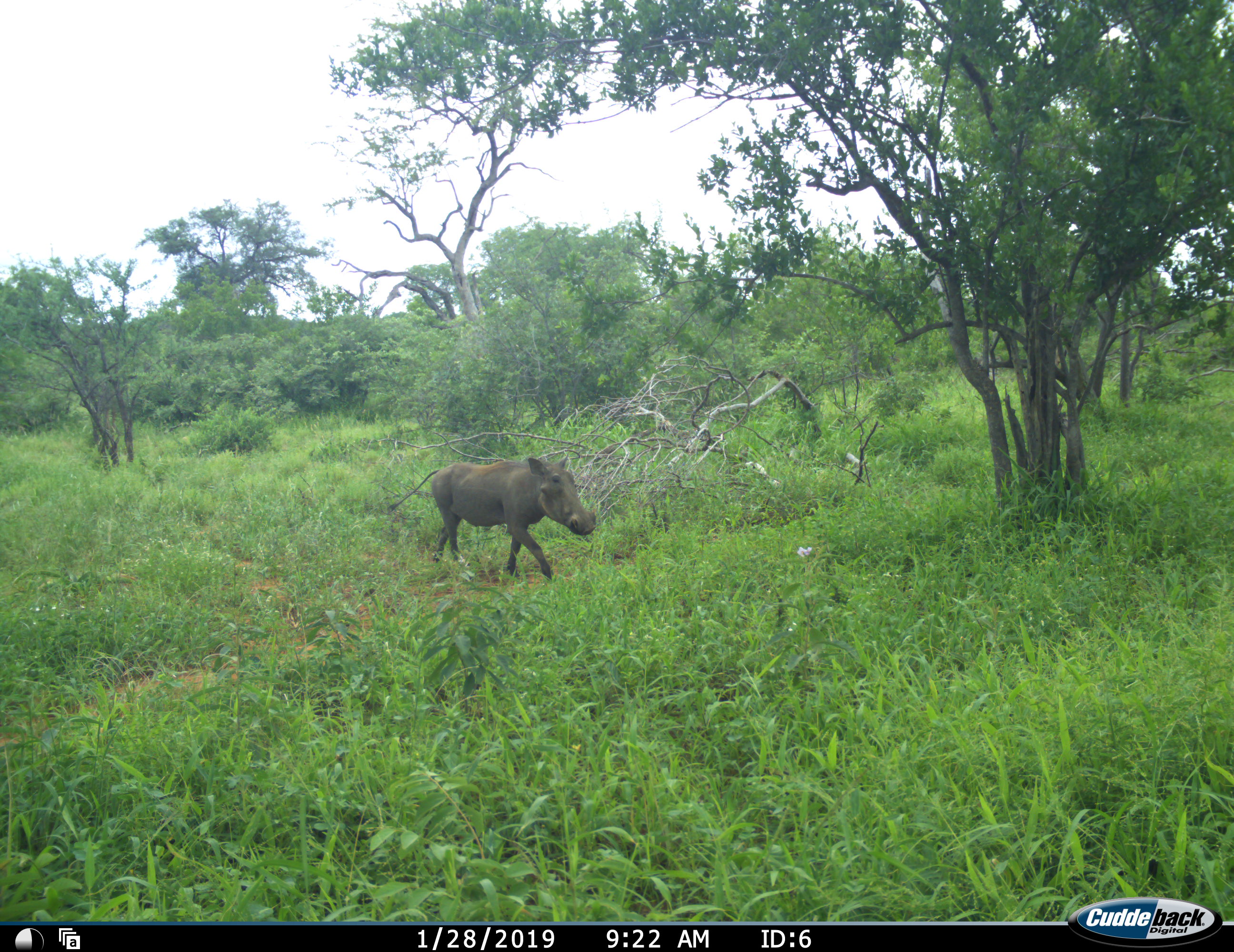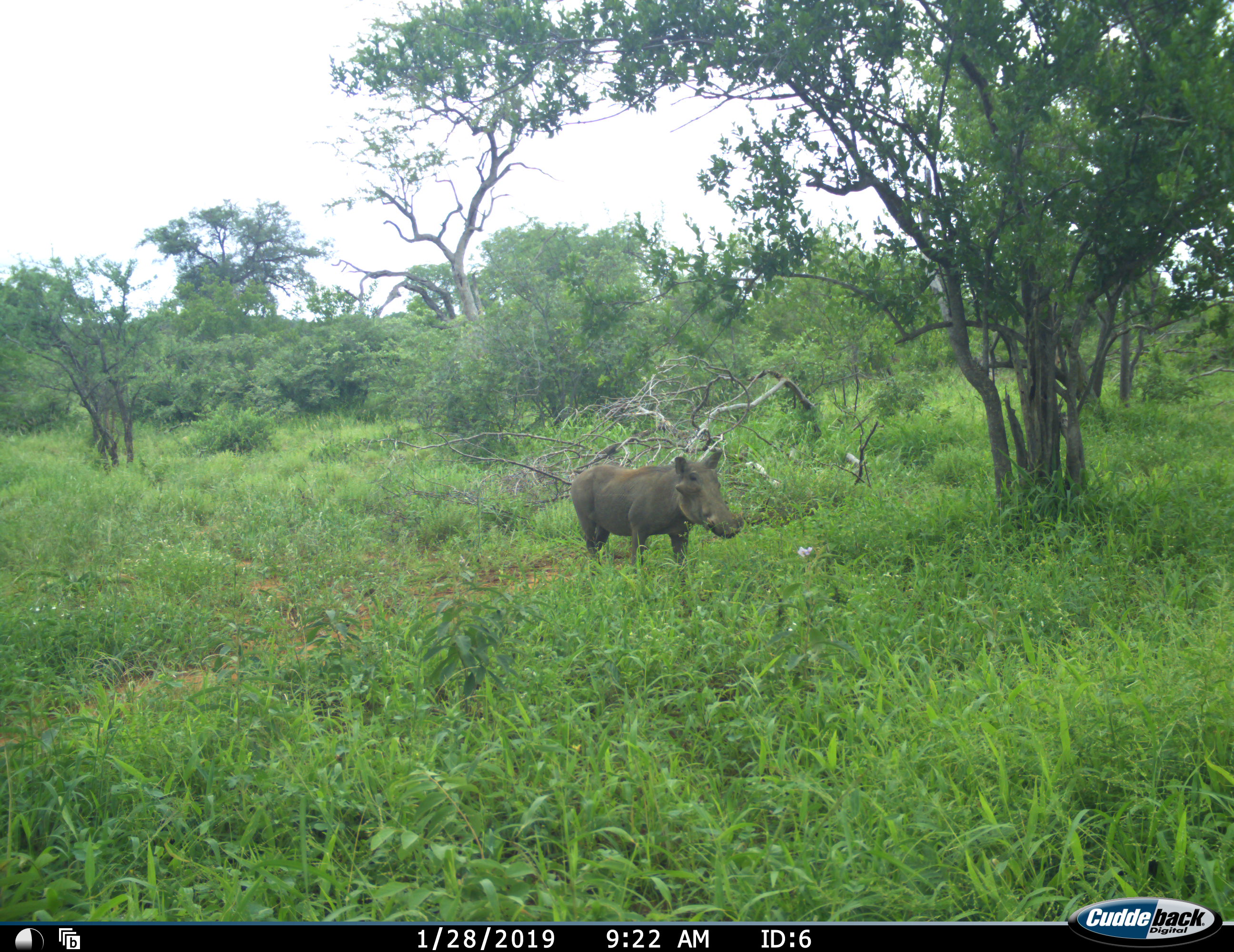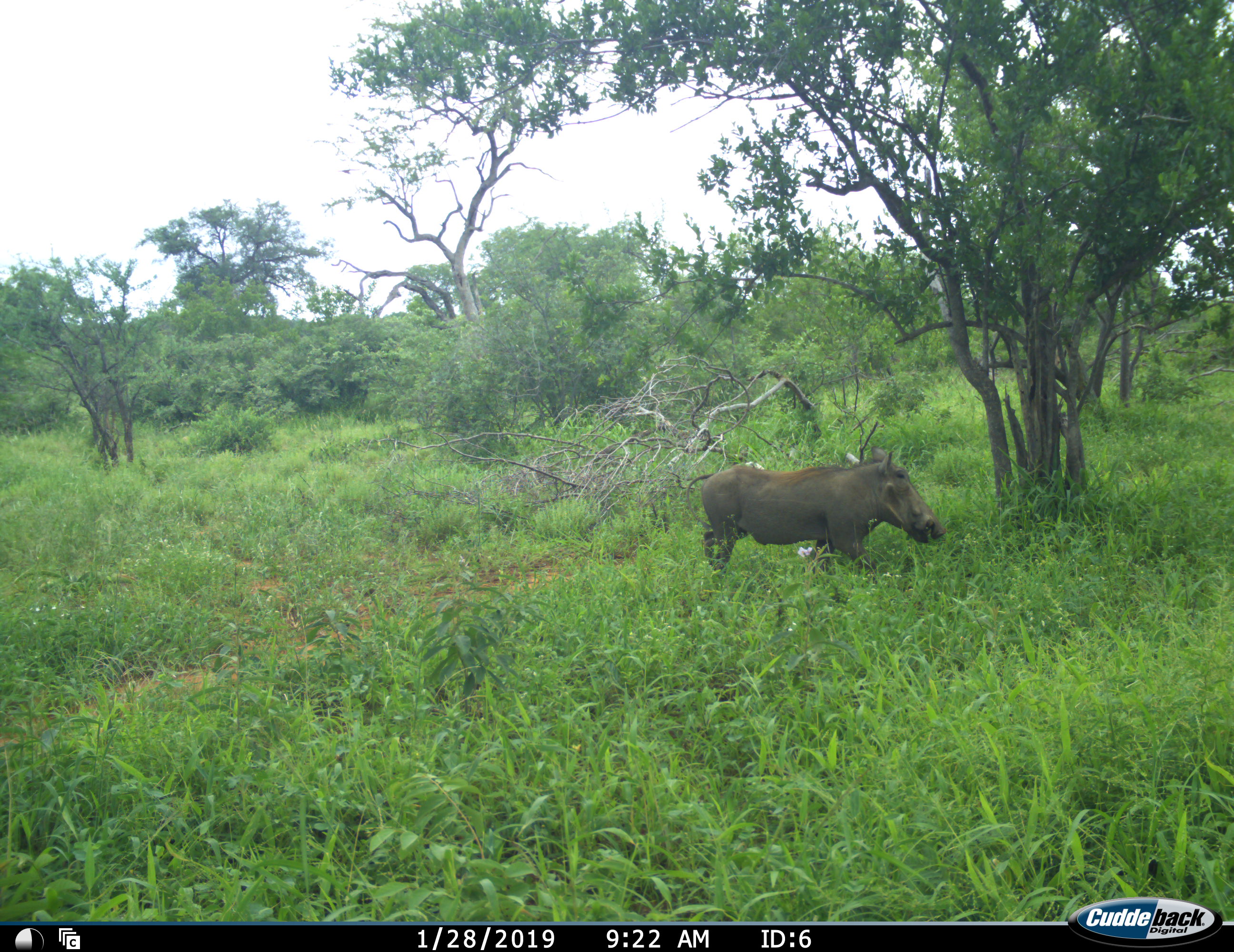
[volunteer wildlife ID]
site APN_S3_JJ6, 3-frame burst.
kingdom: Animalia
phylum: Chordata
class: Mammalia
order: Artiodactyla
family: Suidae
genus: Phacochoerus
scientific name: Phacochoerus africanus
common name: warthog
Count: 1.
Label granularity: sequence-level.